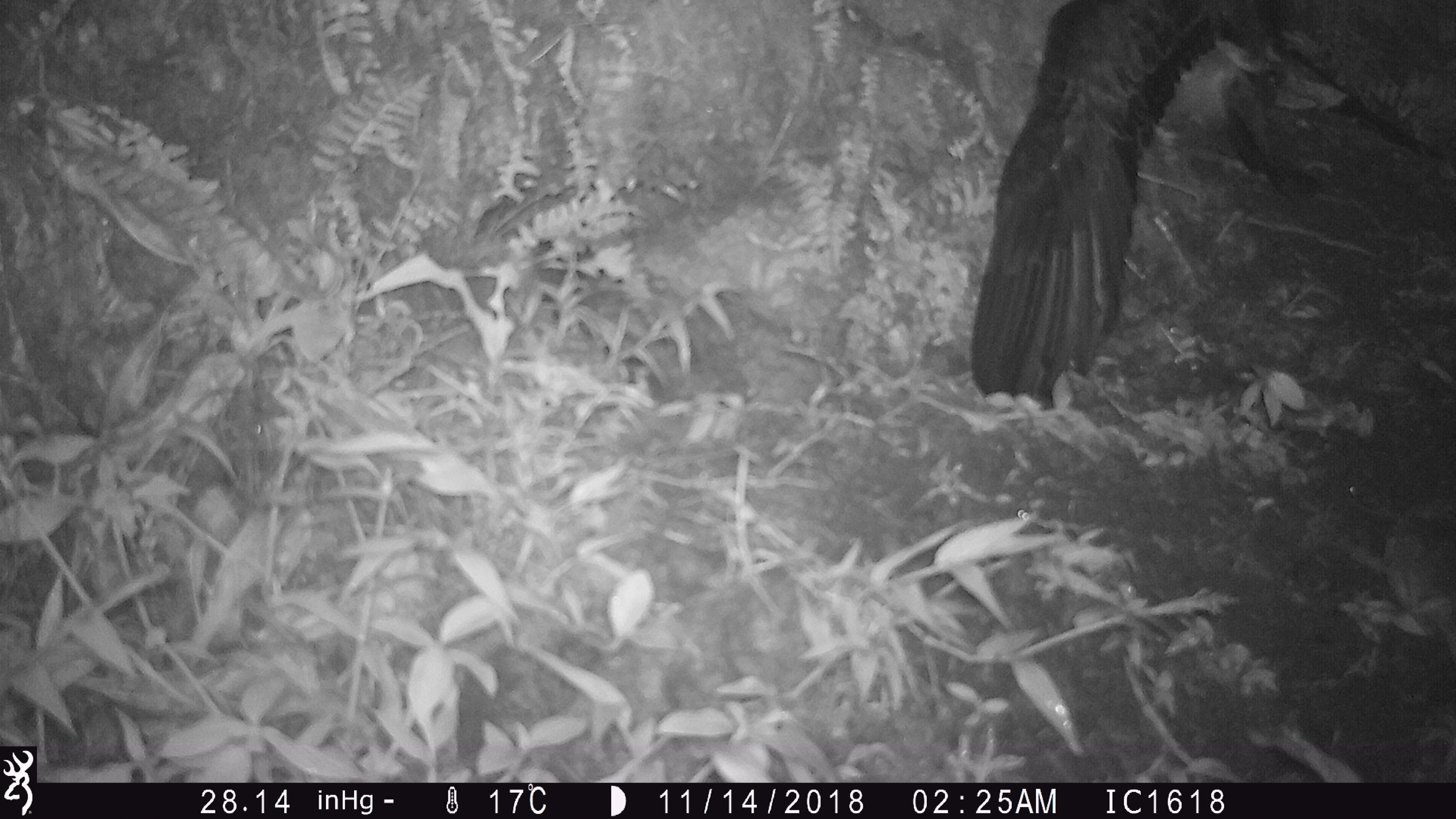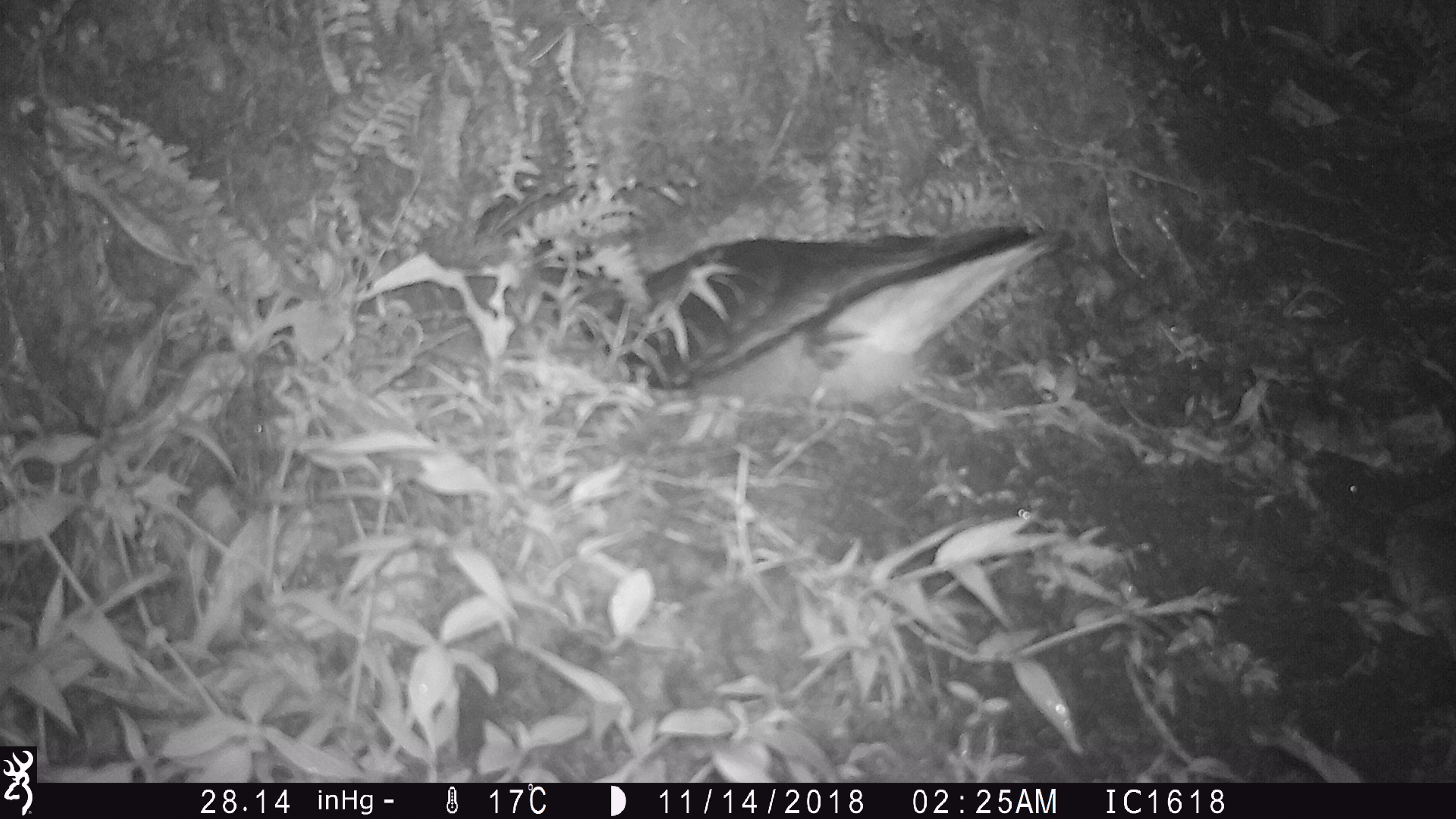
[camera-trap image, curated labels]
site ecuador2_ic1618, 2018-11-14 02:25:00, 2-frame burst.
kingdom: Animalia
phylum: Chordata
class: Aves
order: Procellariiformes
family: Procellariidae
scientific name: Procellariidae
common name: petrel chick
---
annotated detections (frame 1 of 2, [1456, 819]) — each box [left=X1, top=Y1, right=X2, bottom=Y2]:
petrel chick: [left=972, top=3, right=1379, bottom=411]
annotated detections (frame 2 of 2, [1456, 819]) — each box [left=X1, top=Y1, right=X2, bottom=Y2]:
petrel chick: [left=614, top=224, right=1066, bottom=413]